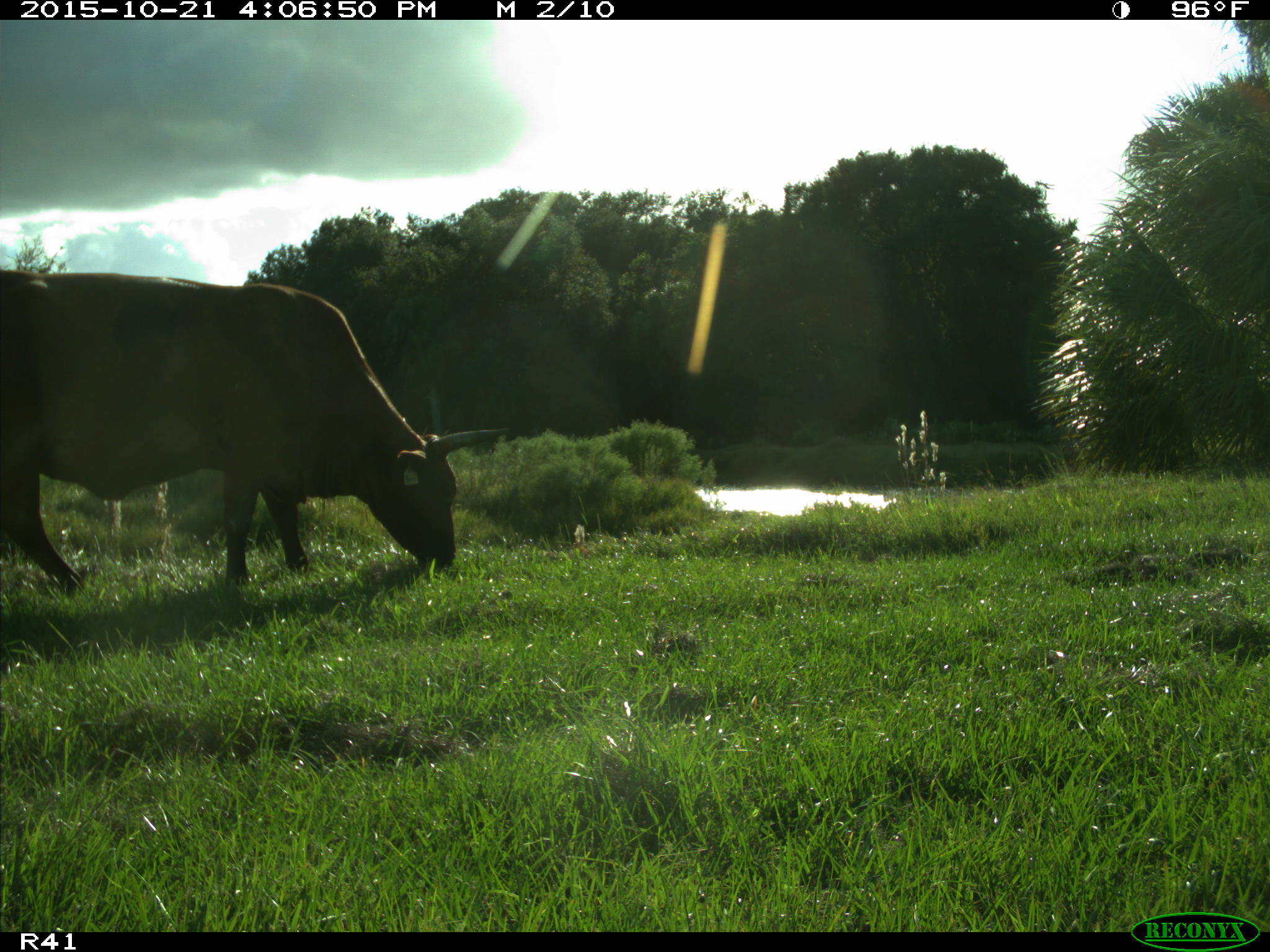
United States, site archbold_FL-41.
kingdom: Animalia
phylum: Chordata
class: Mammalia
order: Artiodactyla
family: Bovidae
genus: Bos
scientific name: Bos taurus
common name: domestic cow